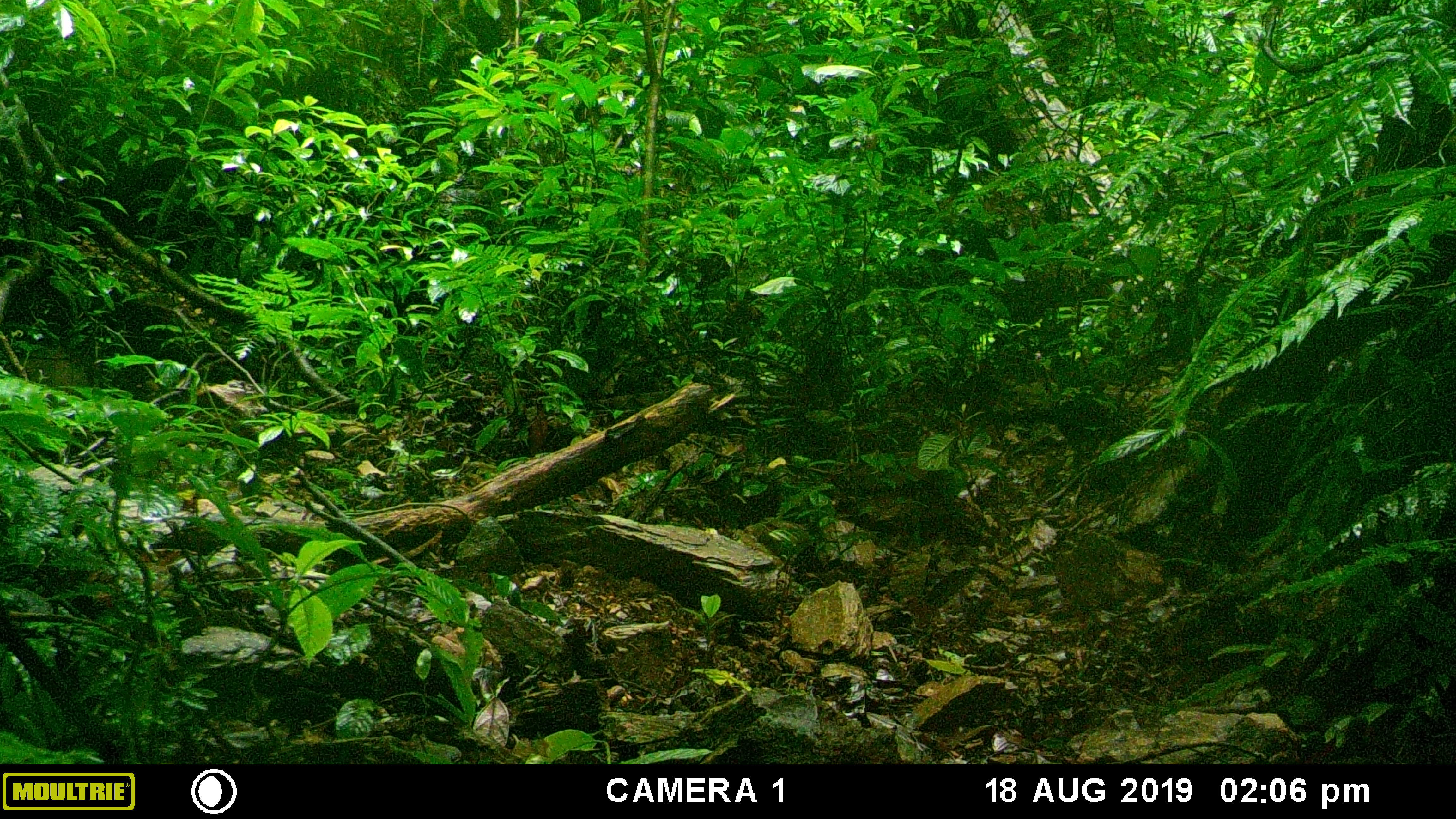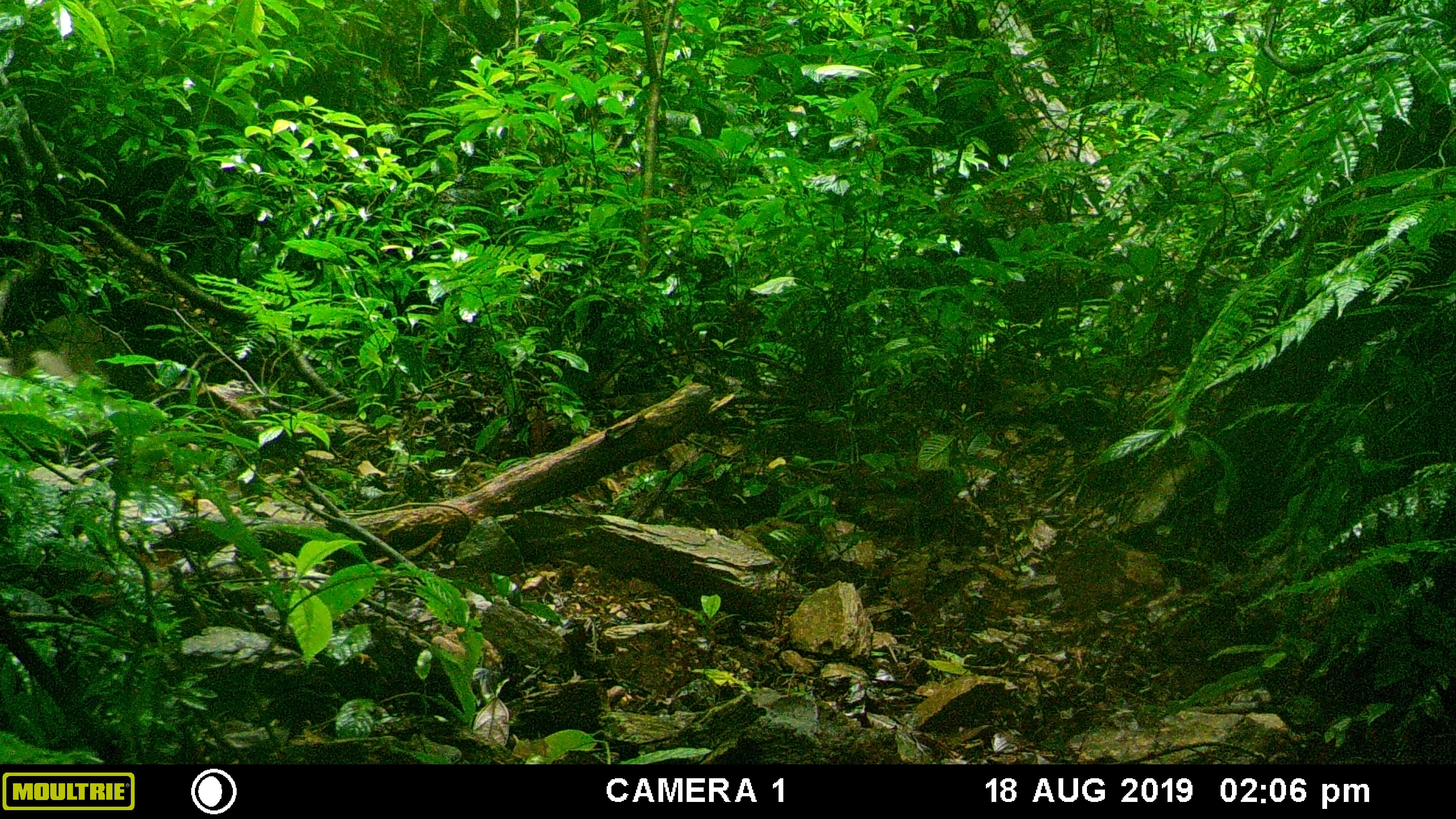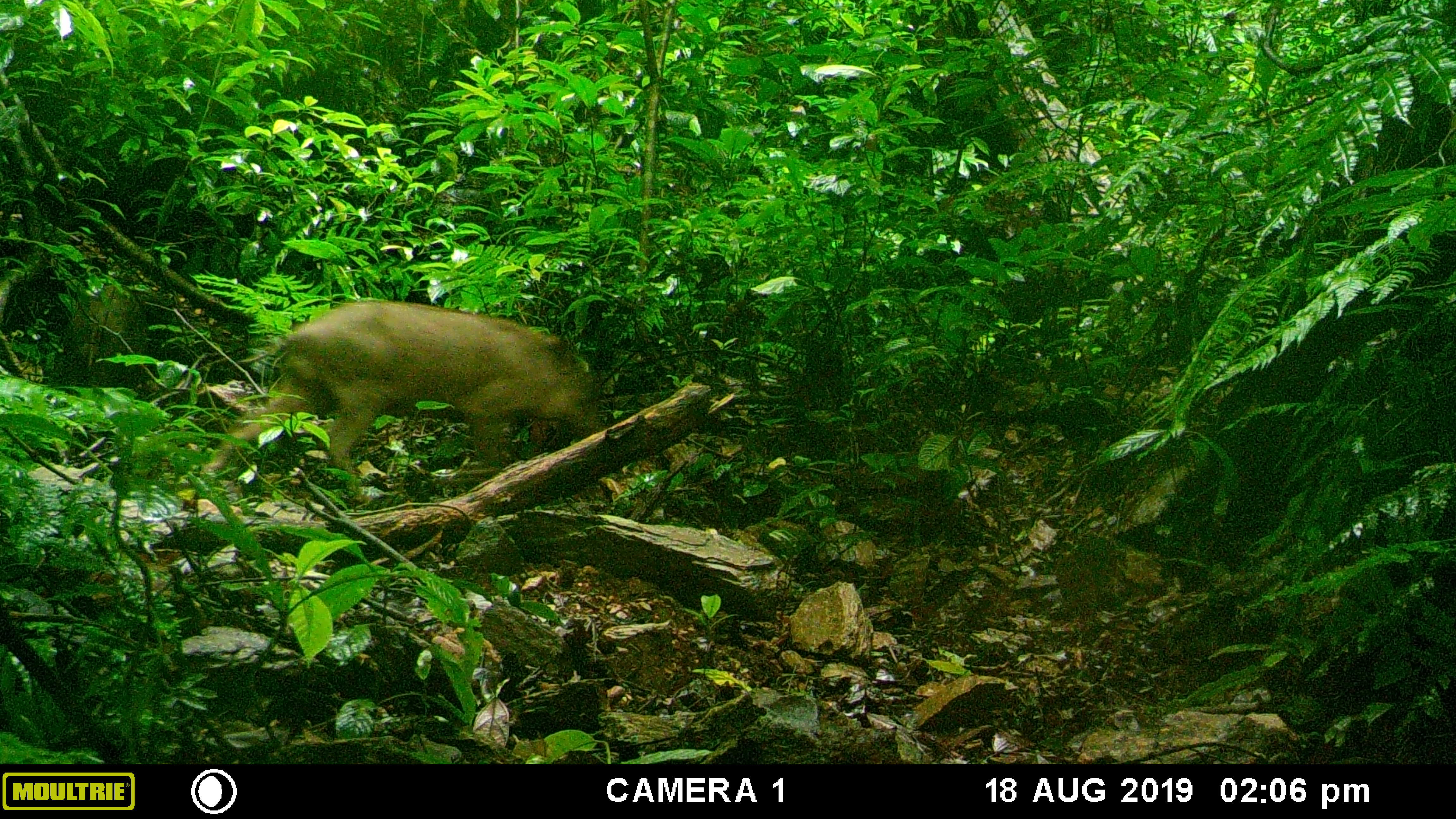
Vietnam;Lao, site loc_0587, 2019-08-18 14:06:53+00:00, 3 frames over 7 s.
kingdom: Animalia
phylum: Chordata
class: Mammalia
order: Artiodactyla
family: Suidae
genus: Sus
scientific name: Sus scrofa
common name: eurasian wild pig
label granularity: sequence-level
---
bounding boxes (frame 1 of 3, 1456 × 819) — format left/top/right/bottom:
eurasian wild pig: 7/343/89/402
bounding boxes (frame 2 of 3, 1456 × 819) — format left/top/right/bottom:
eurasian wild pig: 38/314/108/373; 0/345/100/385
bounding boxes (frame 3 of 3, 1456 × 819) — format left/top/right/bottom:
eurasian wild pig: 199/299/608/505; 61/280/151/390